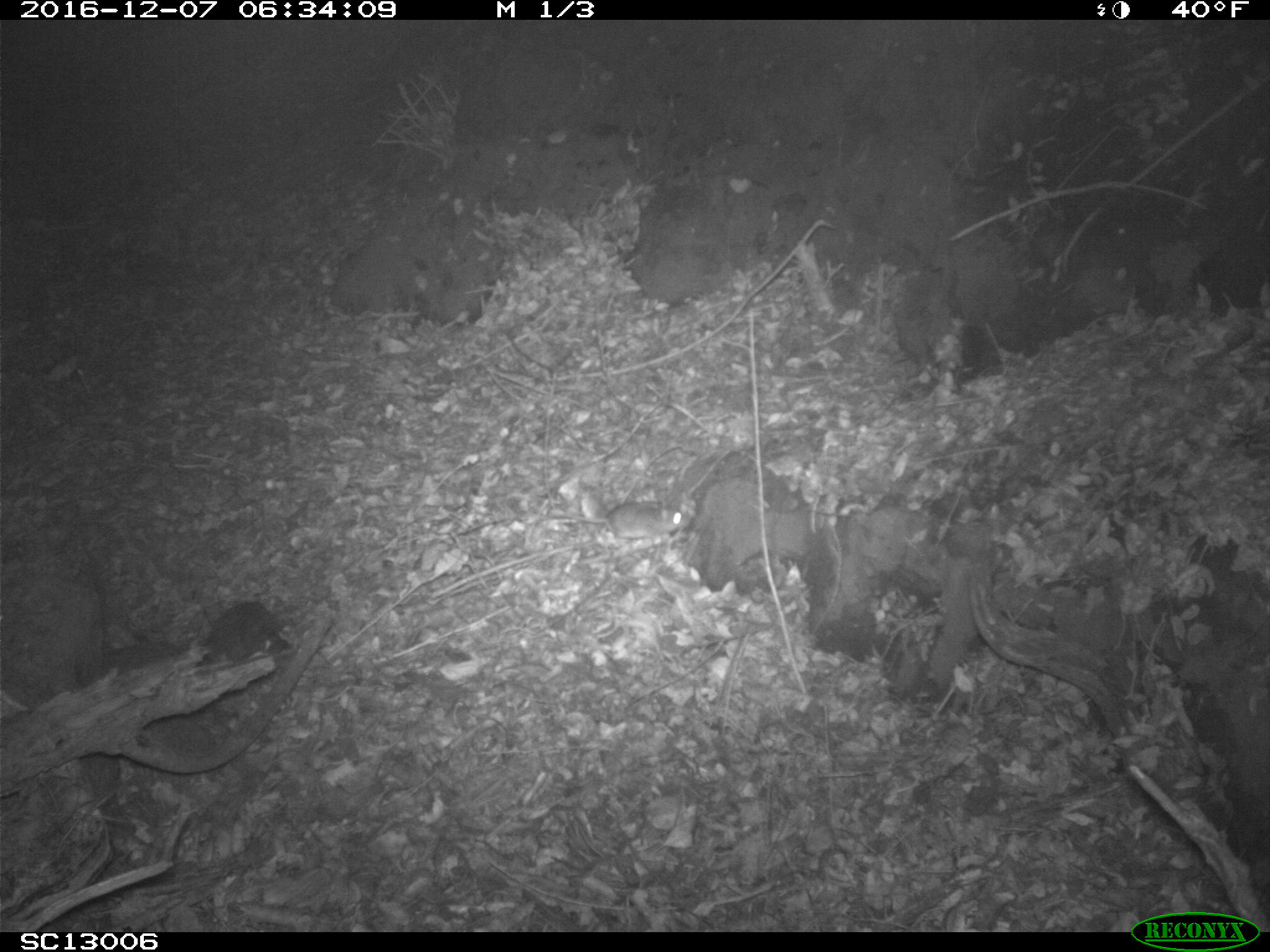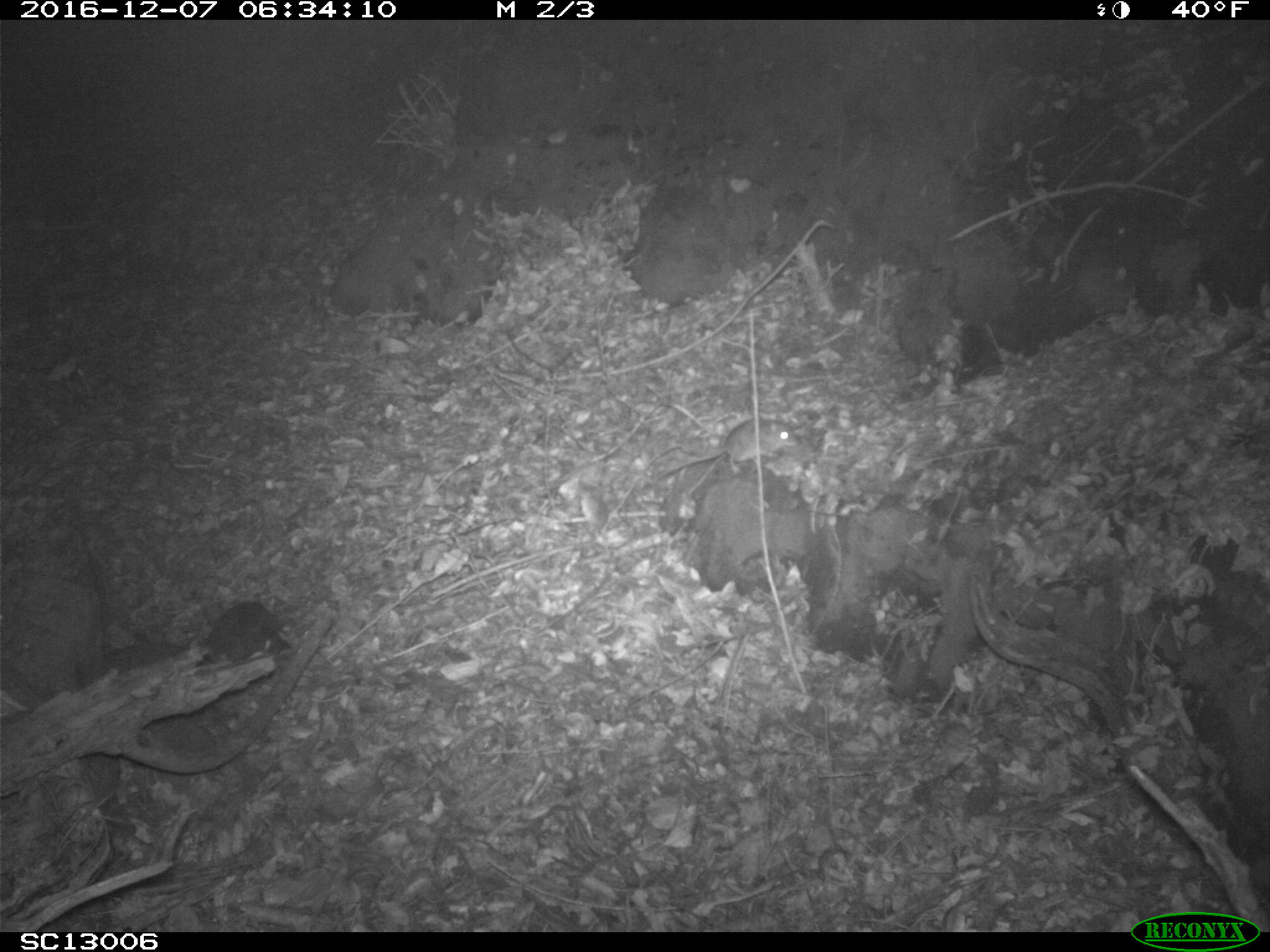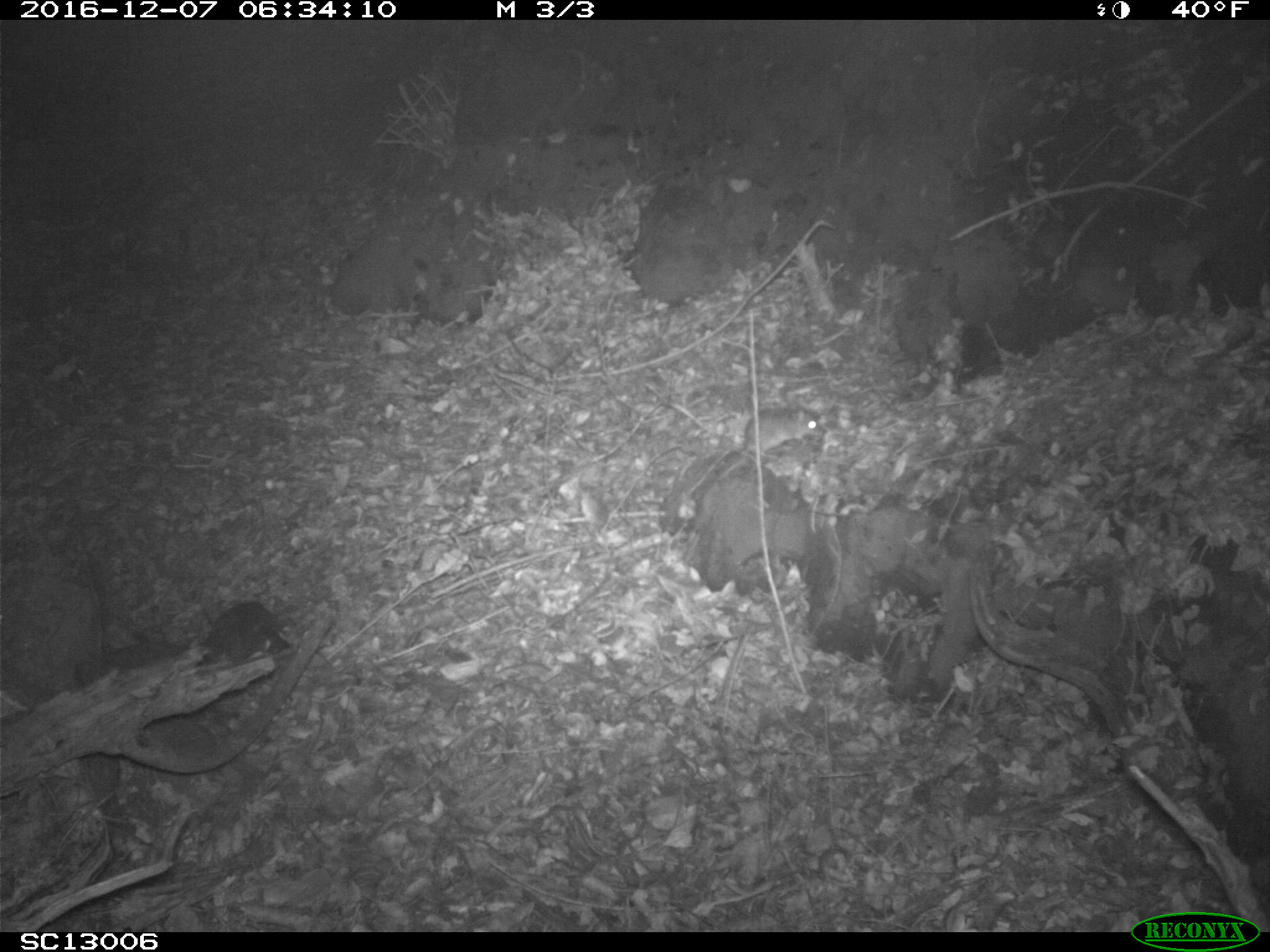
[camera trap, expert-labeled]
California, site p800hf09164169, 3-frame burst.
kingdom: Animalia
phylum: Chordata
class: Mammalia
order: Rodentia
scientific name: Rodentia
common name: rodent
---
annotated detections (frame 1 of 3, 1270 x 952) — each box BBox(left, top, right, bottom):
rodent: BBox(533, 501, 693, 550)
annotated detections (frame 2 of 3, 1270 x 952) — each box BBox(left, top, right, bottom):
rodent: BBox(654, 413, 801, 480)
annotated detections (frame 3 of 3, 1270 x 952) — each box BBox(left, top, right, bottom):
rodent: BBox(724, 402, 827, 454)